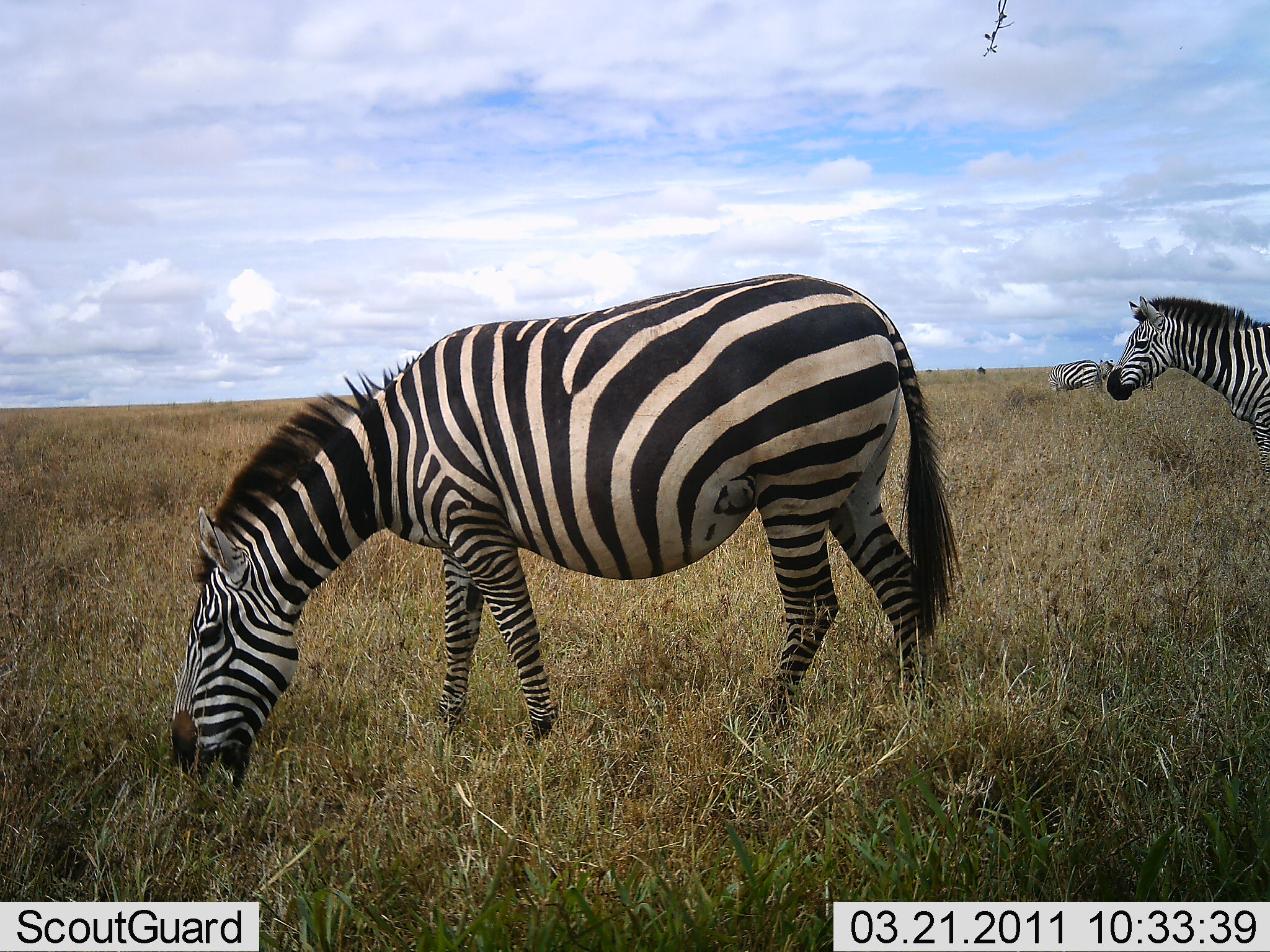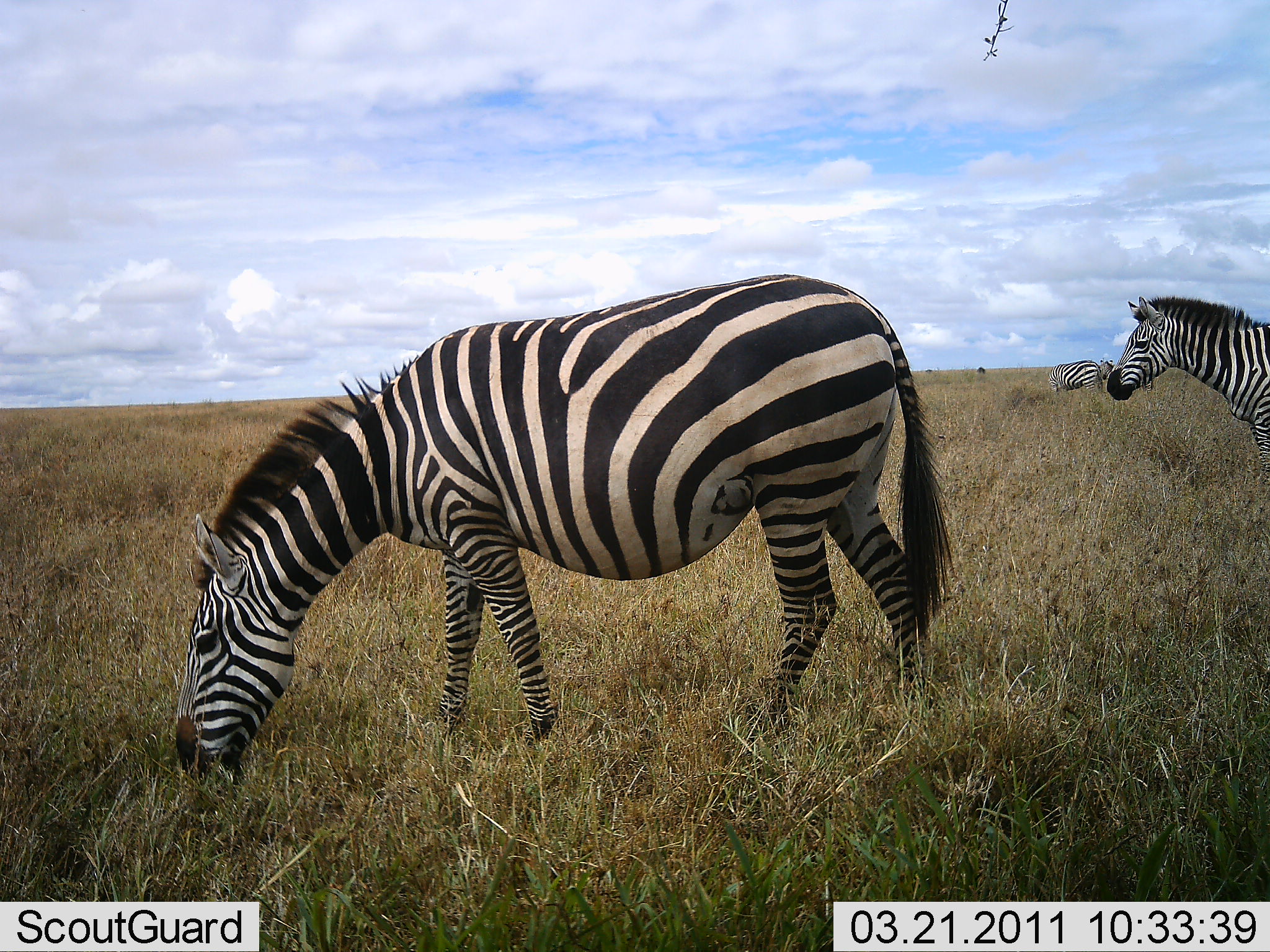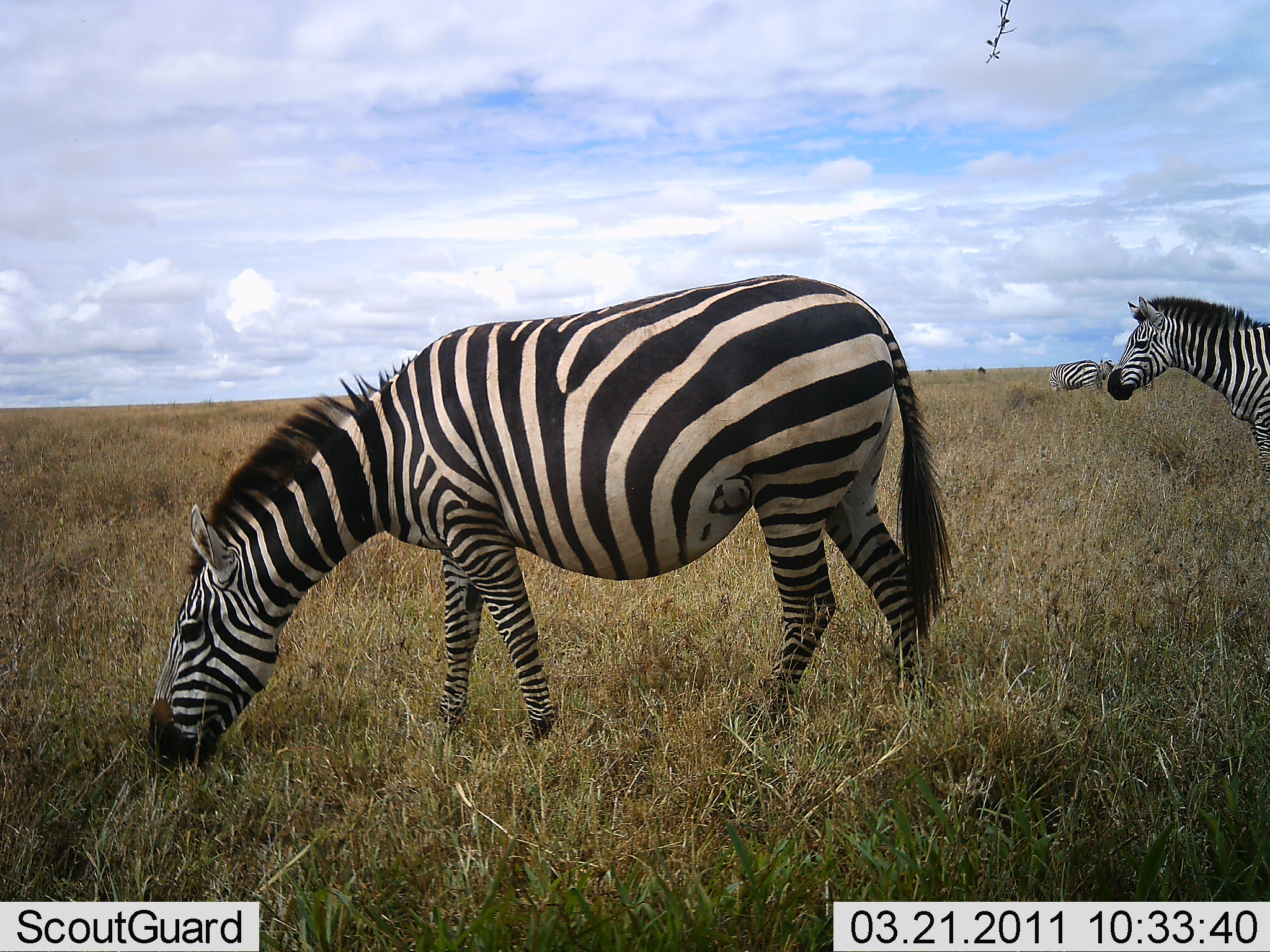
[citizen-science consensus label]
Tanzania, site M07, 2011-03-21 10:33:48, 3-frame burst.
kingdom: Animalia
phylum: Chordata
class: Mammalia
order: Perissodactyla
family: Equidae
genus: Equus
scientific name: Equus quagga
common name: plains zebra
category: zebra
Zebra (plains zebra) (Equus quagga), count 3. Behavior (volunteer vote fractions): standing 75%, resting 0%, moving 8%, interacting 0%. Young present (vote fraction): 0%. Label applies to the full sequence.